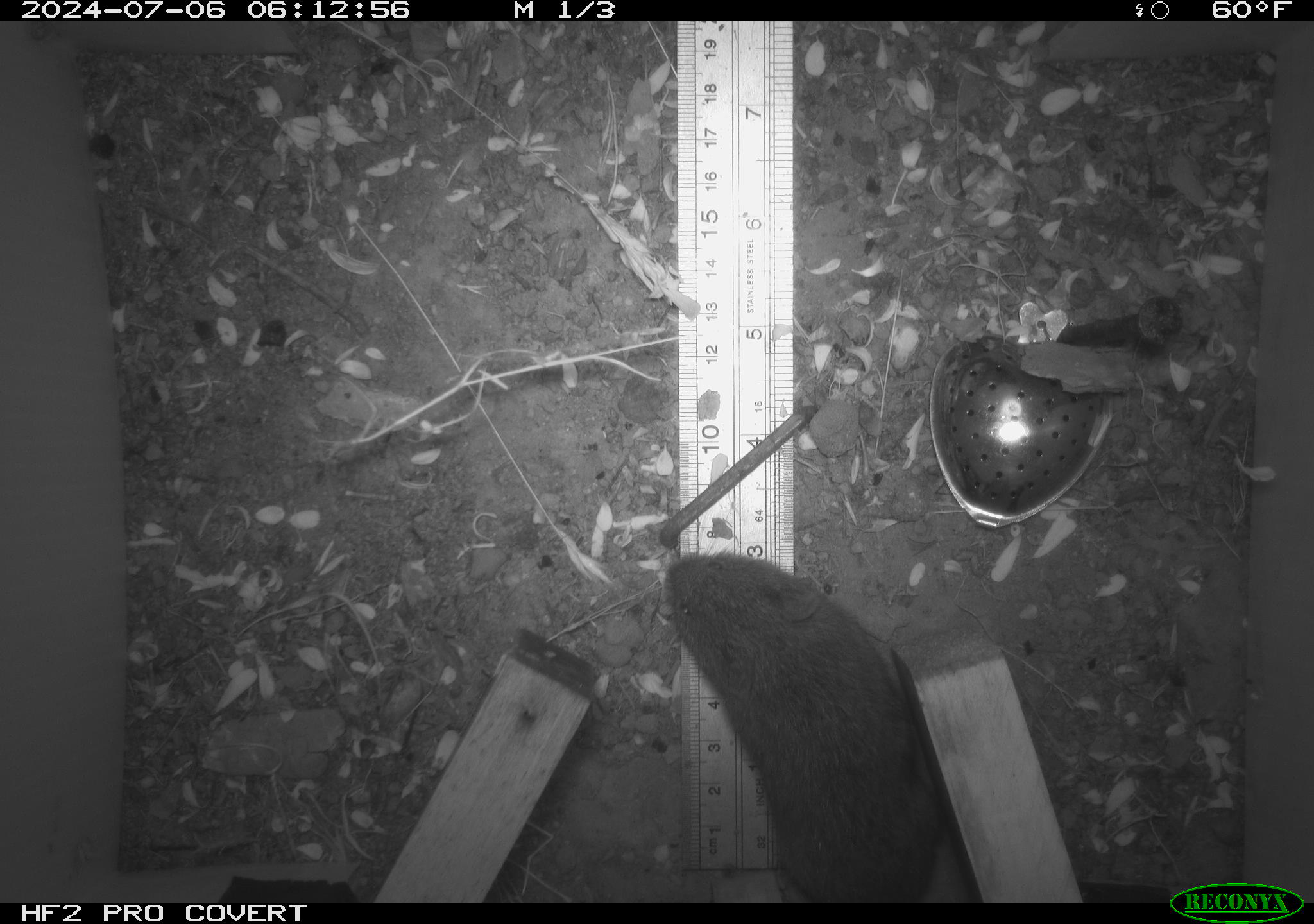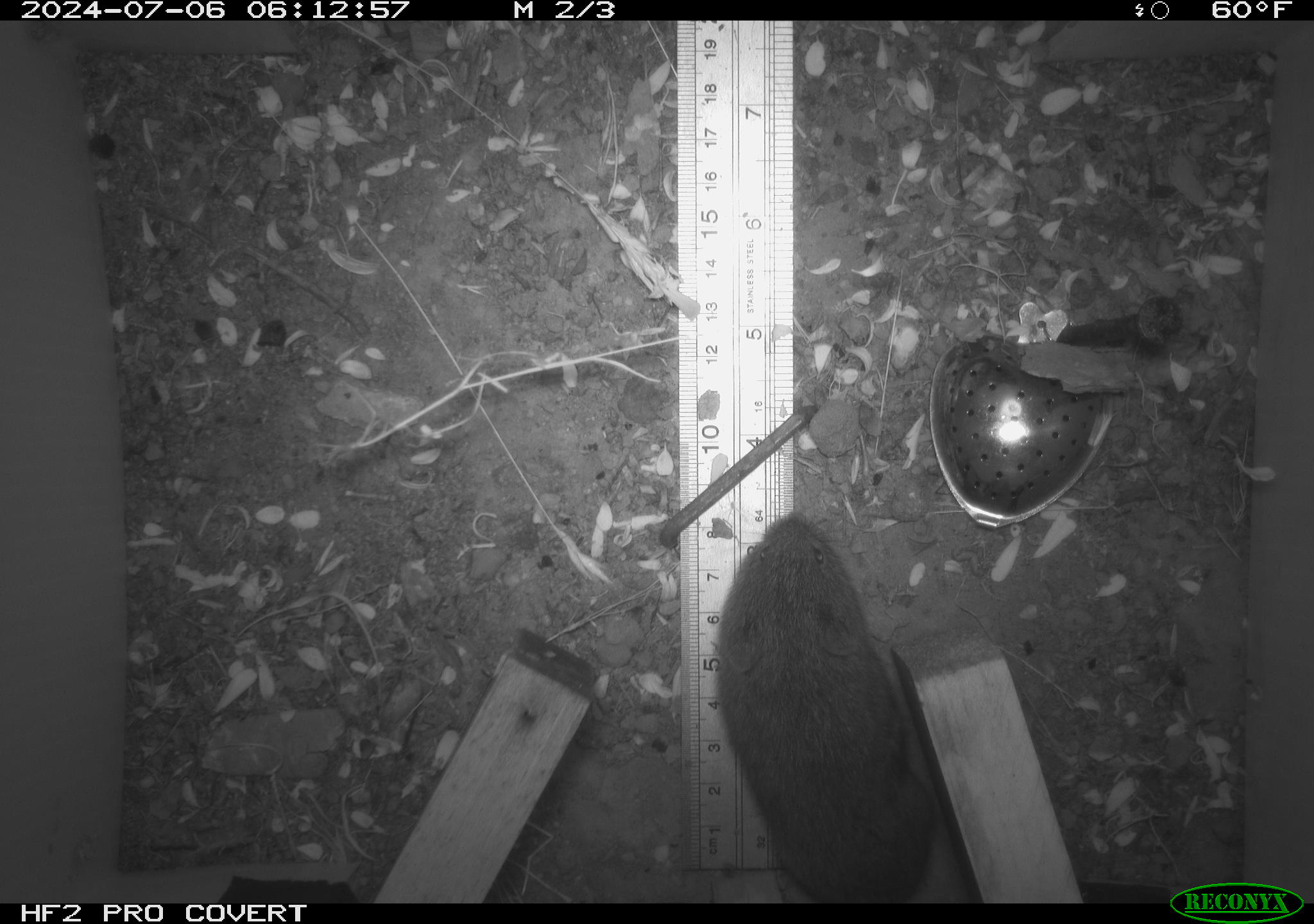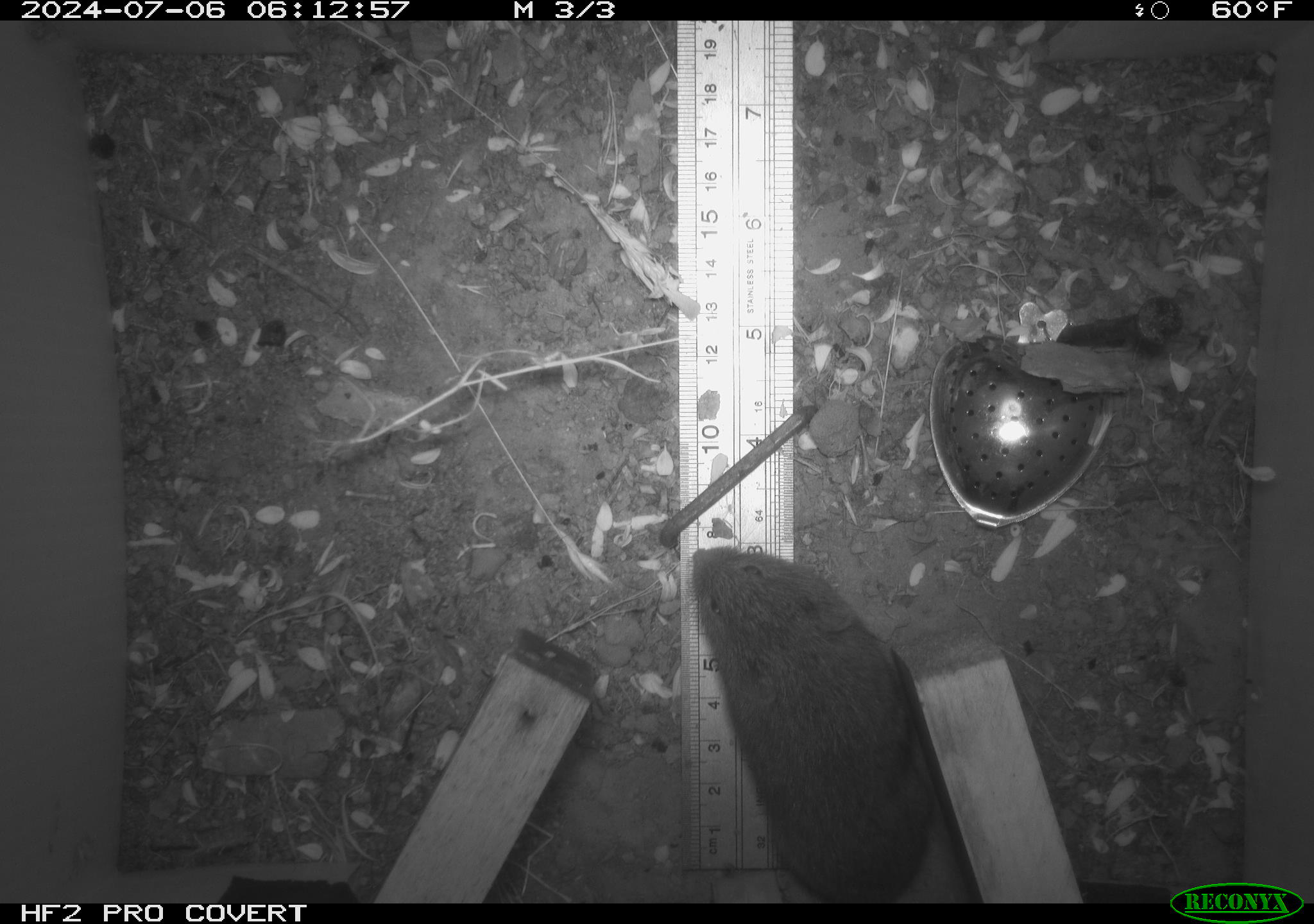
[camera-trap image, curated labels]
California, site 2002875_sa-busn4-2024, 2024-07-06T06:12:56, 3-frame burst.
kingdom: Animalia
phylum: Chordata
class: Mammalia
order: Rodentia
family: Cricetidae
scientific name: Arvicolinae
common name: voles, lemmings, and muskrats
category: arvicolinae subfamily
Arvicolinae subfamily (voles, lemmings, and muskrats) (Arvicolinae).